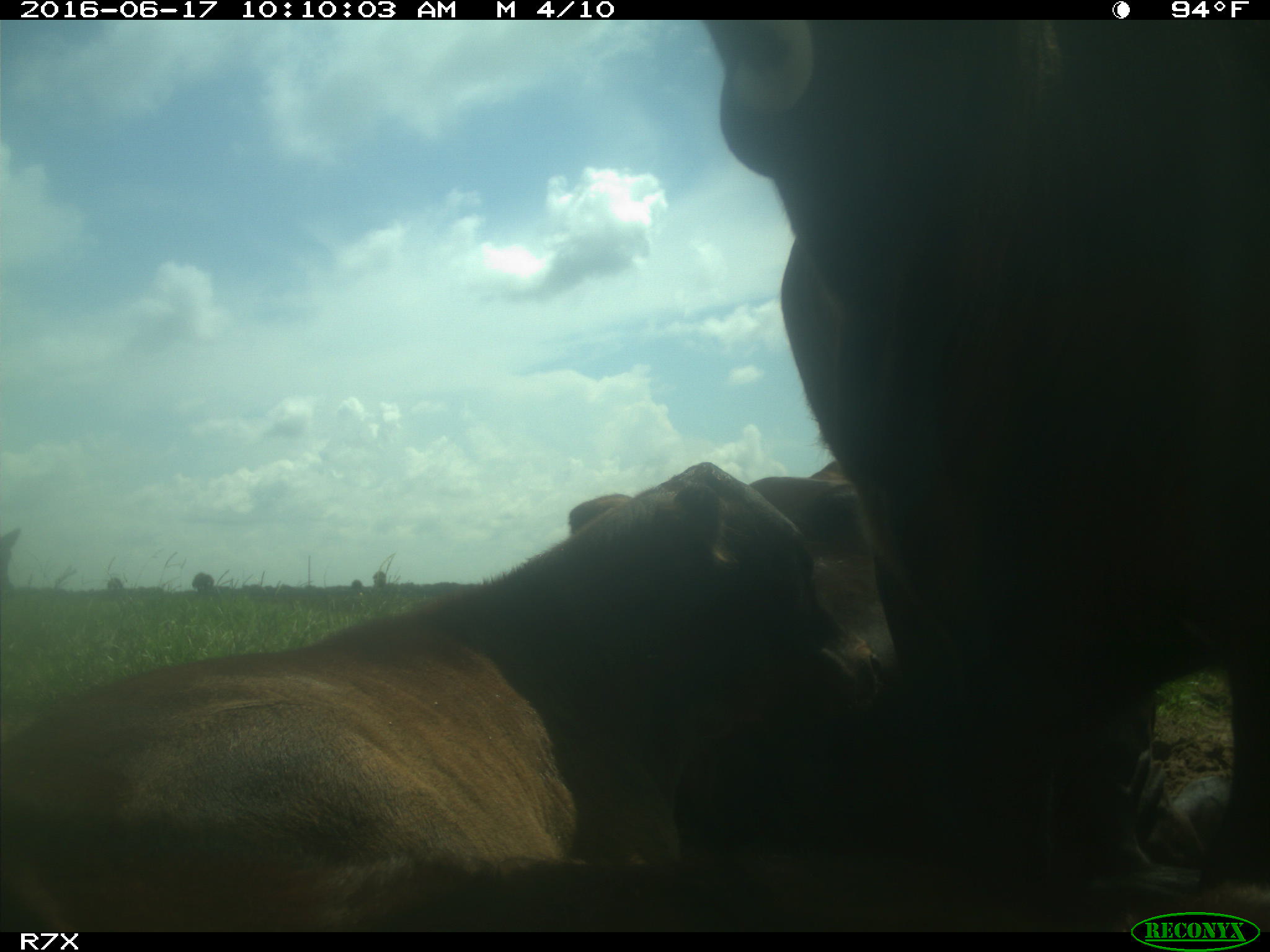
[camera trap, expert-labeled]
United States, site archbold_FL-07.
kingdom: Animalia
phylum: Chordata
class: Mammalia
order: Artiodactyla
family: Bovidae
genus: Bos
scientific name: Bos taurus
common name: domestic cow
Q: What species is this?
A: Bos taurus (domestic cow).